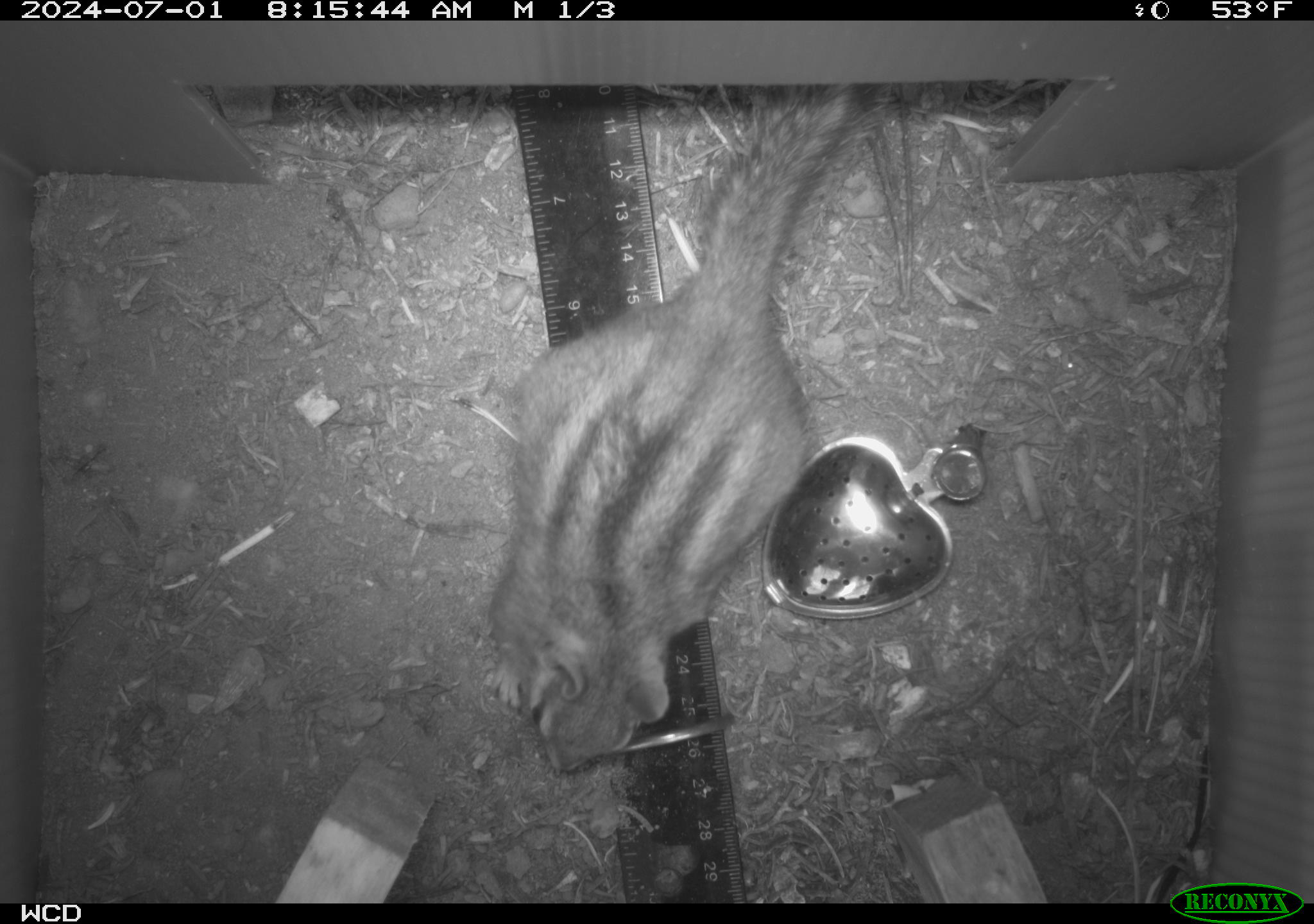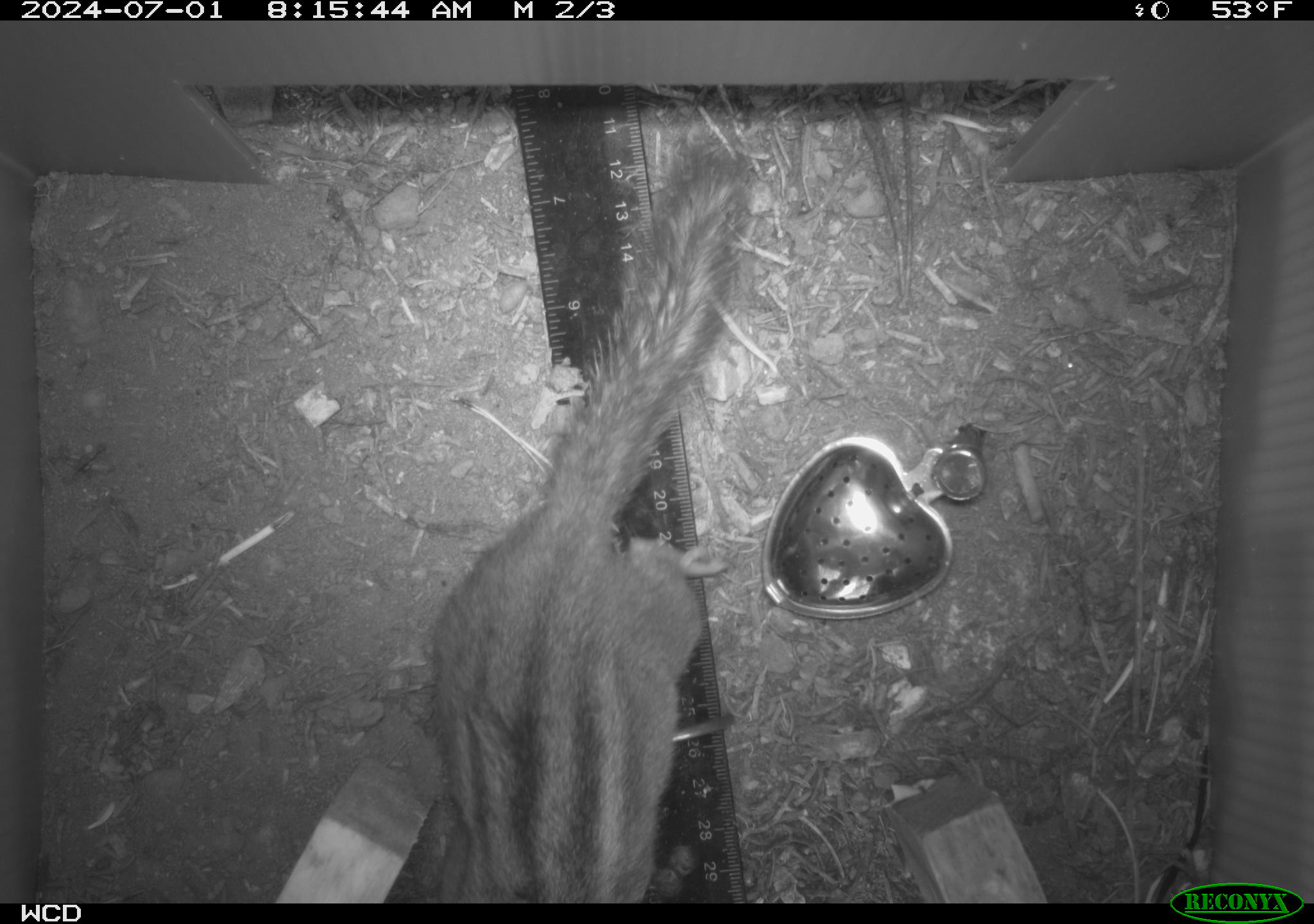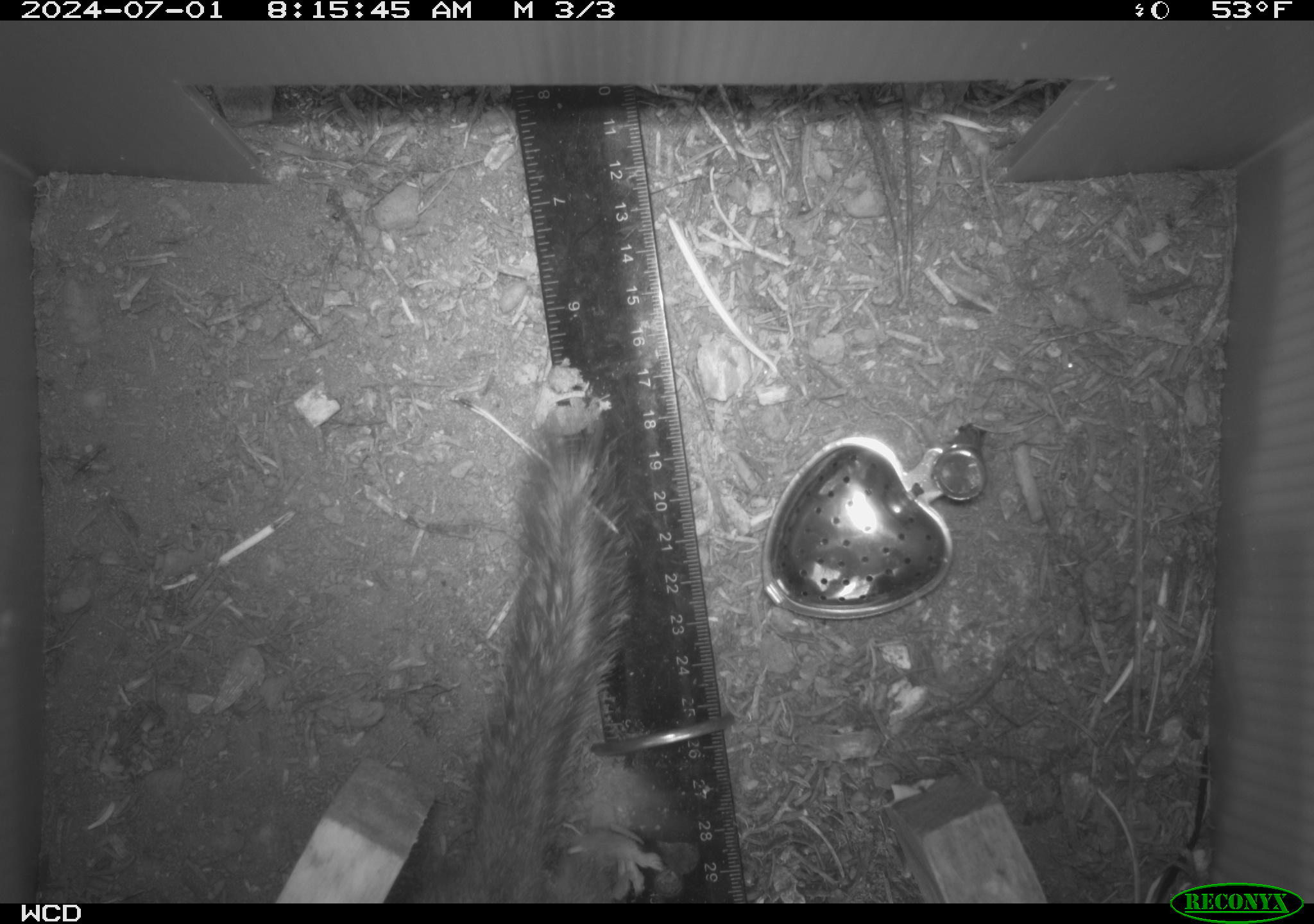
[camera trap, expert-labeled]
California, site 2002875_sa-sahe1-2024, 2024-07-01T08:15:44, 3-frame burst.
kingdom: Animalia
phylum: Chordata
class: Mammalia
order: Rodentia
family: Sciuridae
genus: Neotamias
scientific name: Neotamias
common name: western chipmunks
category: neotamias species